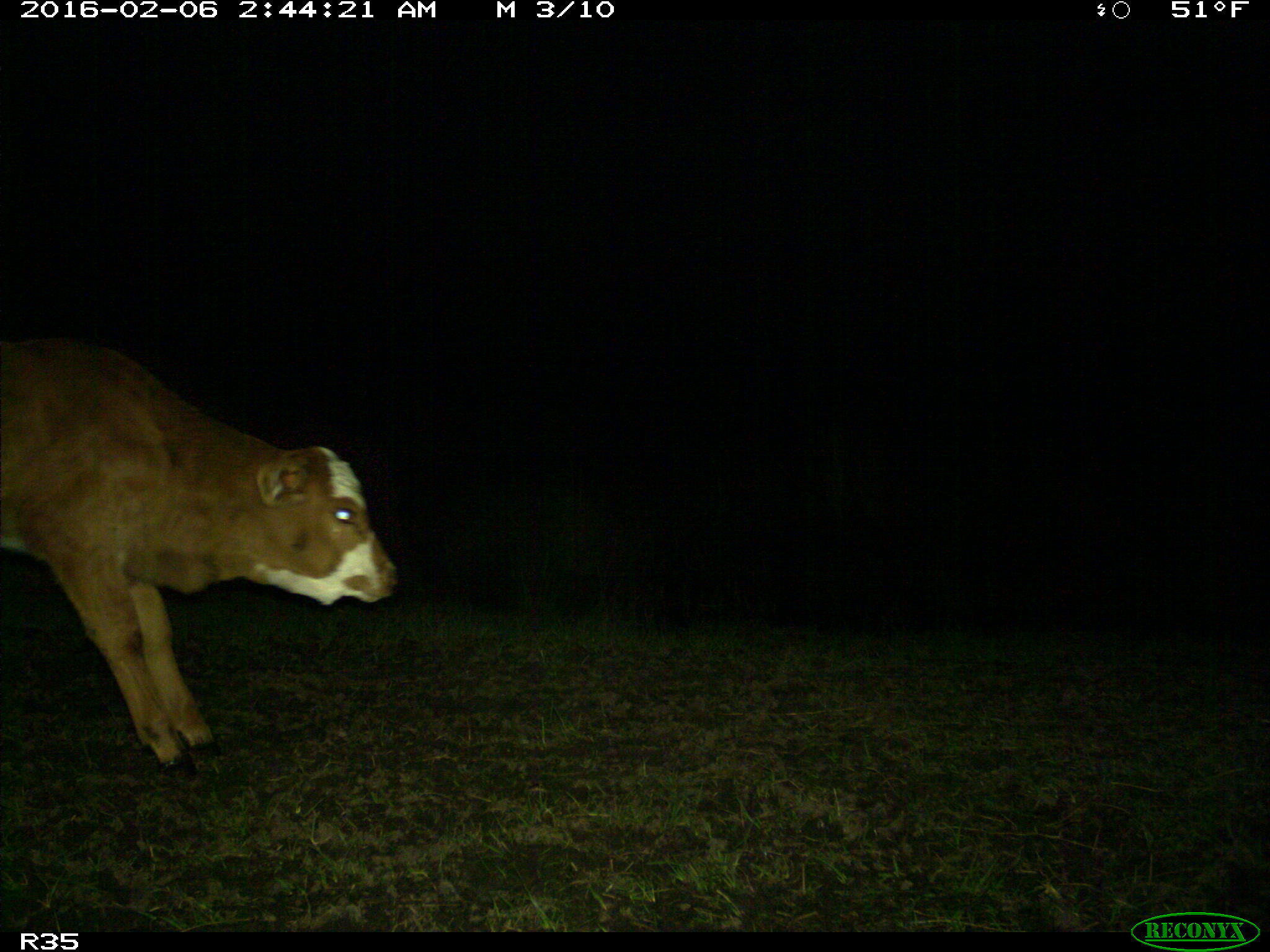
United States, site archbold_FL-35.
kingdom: Animalia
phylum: Chordata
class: Mammalia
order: Artiodactyla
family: Bovidae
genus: Bos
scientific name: Bos taurus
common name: domestic cow